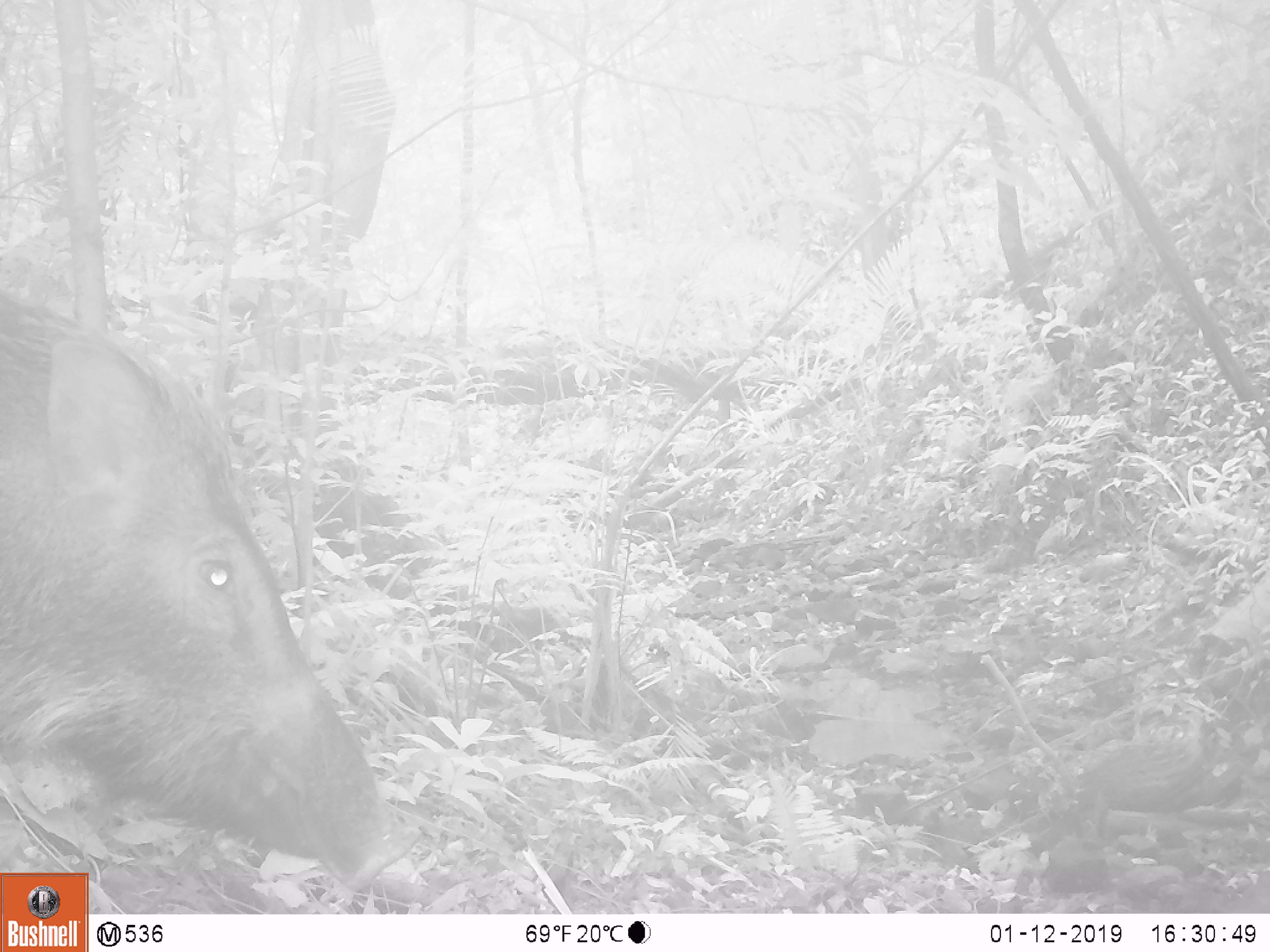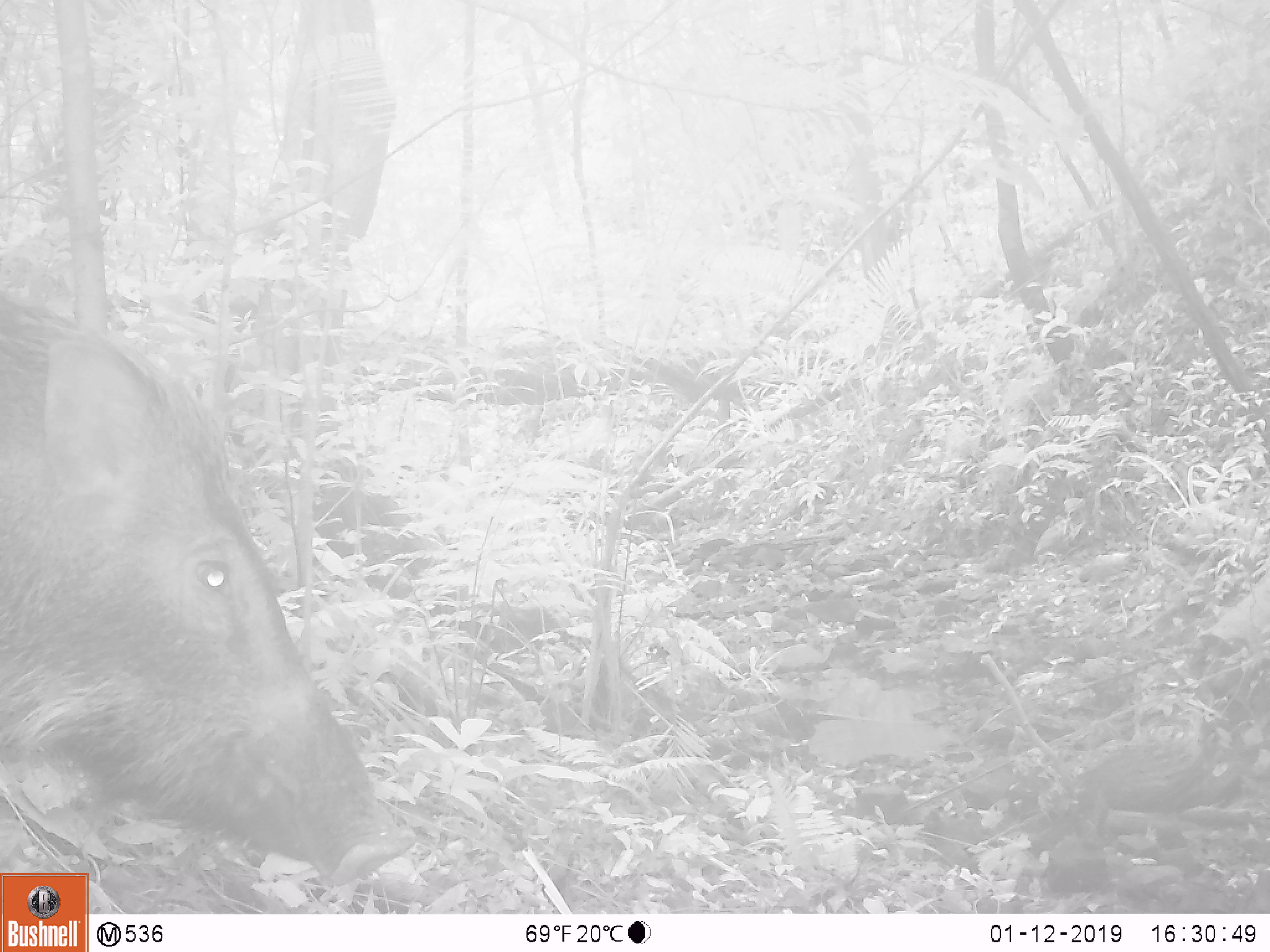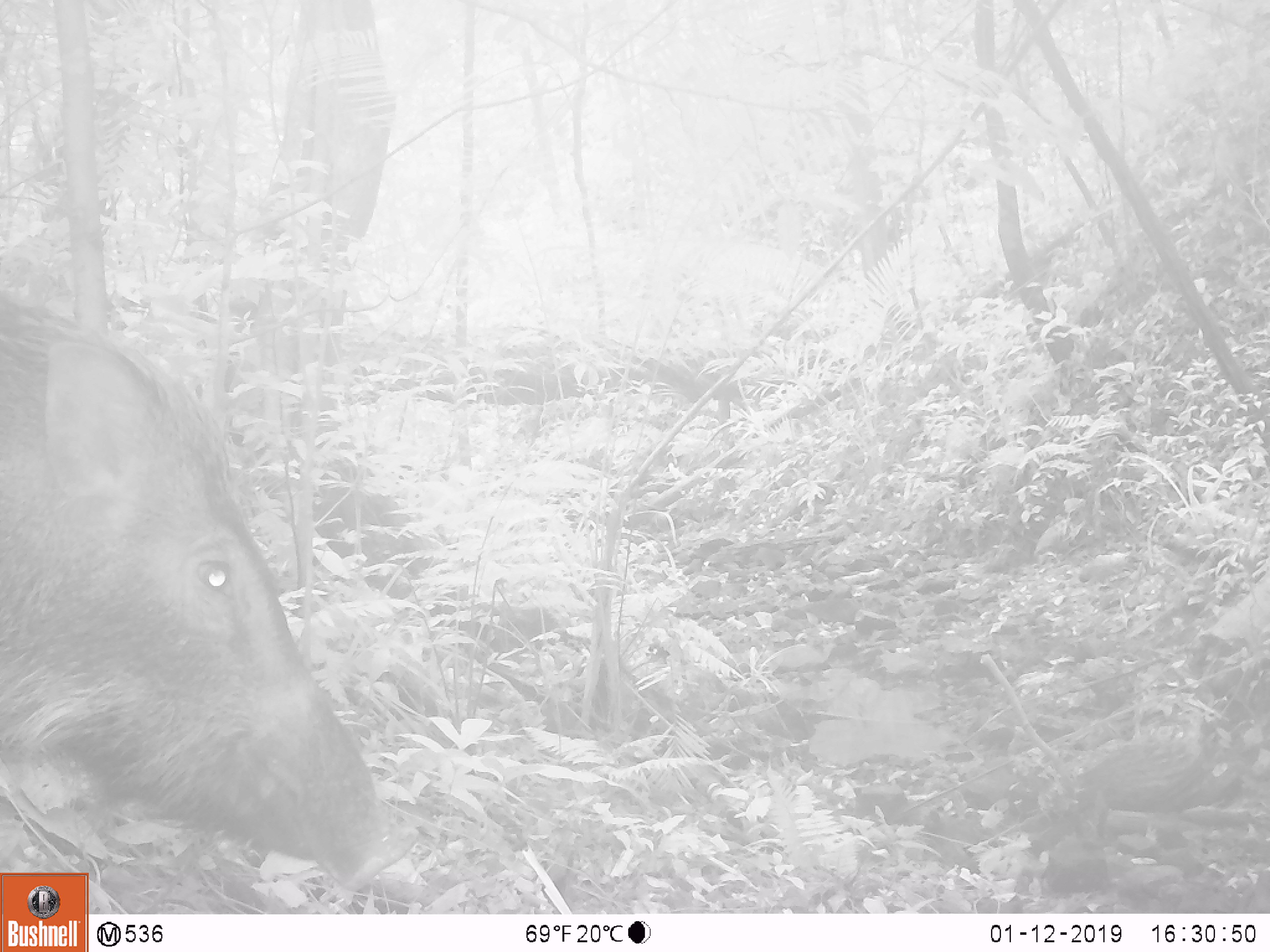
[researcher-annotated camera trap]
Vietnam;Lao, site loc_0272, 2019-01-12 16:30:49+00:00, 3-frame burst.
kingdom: Animalia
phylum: Chordata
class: Mammalia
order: Artiodactyla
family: Suidae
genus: Sus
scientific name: Sus scrofa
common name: eurasian wild pig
Eurasian wild pig (Sus scrofa). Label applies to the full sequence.